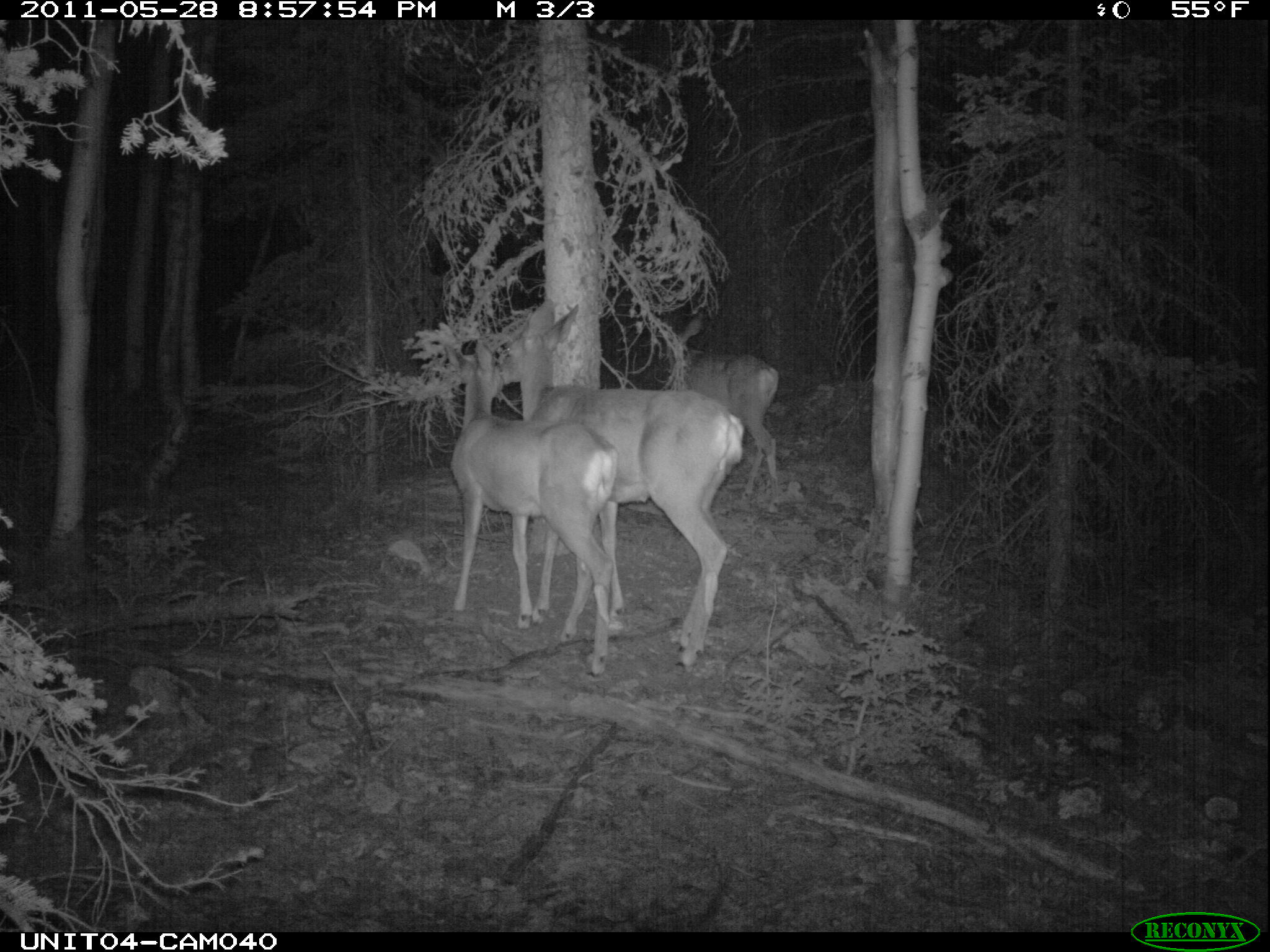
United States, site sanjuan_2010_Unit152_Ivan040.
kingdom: Animalia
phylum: Chordata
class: Mammalia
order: Artiodactyla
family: Cervidae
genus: Odocoileus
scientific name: Odocoileus hemionus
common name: mule deer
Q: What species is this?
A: Odocoileus hemionus (mule deer).